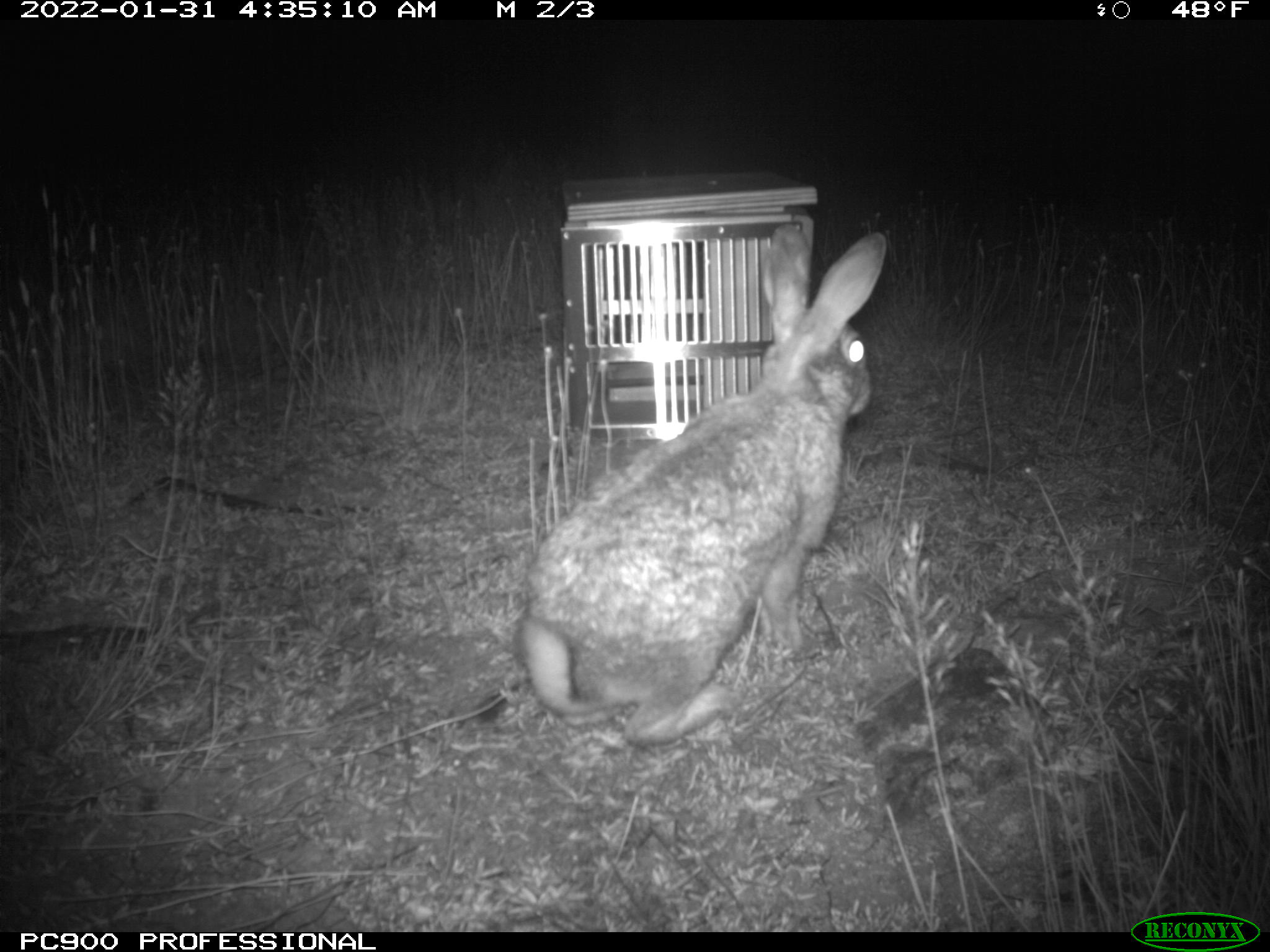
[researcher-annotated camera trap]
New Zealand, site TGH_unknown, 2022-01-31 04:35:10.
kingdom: Animalia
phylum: Chordata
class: Mammalia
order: Lagomorpha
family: Leporidae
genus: Oryctolagus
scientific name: Oryctolagus cuniculus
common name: european rabbit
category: rabbit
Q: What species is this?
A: Rabbit (european rabbit) (Oryctolagus cuniculus).